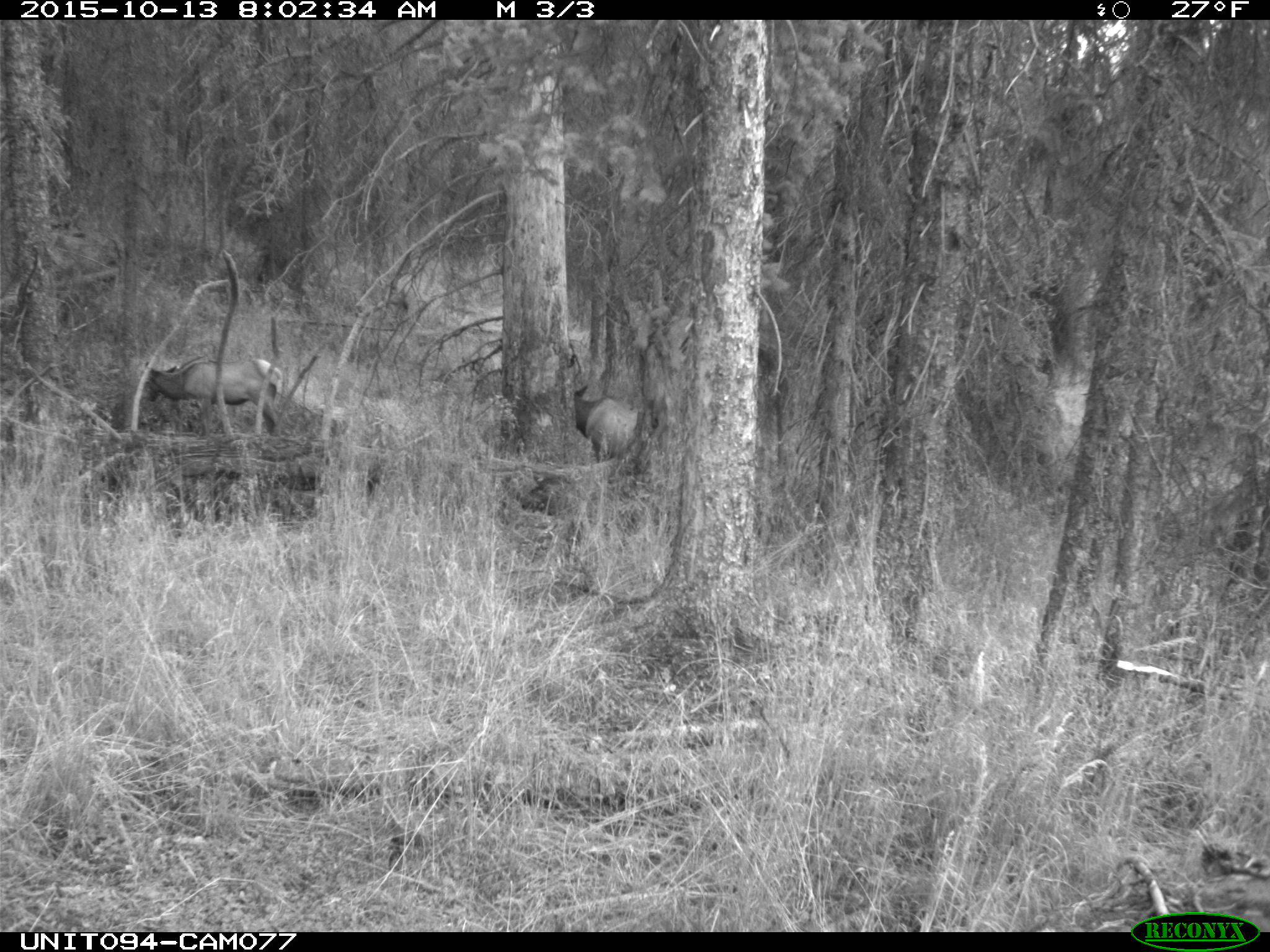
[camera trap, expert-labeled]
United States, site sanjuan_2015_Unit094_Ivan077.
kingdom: Animalia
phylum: Chordata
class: Mammalia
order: Artiodactyla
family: Cervidae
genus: Cervus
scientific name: Cervus elaphus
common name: red deer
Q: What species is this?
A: Cervus elaphus (red deer).